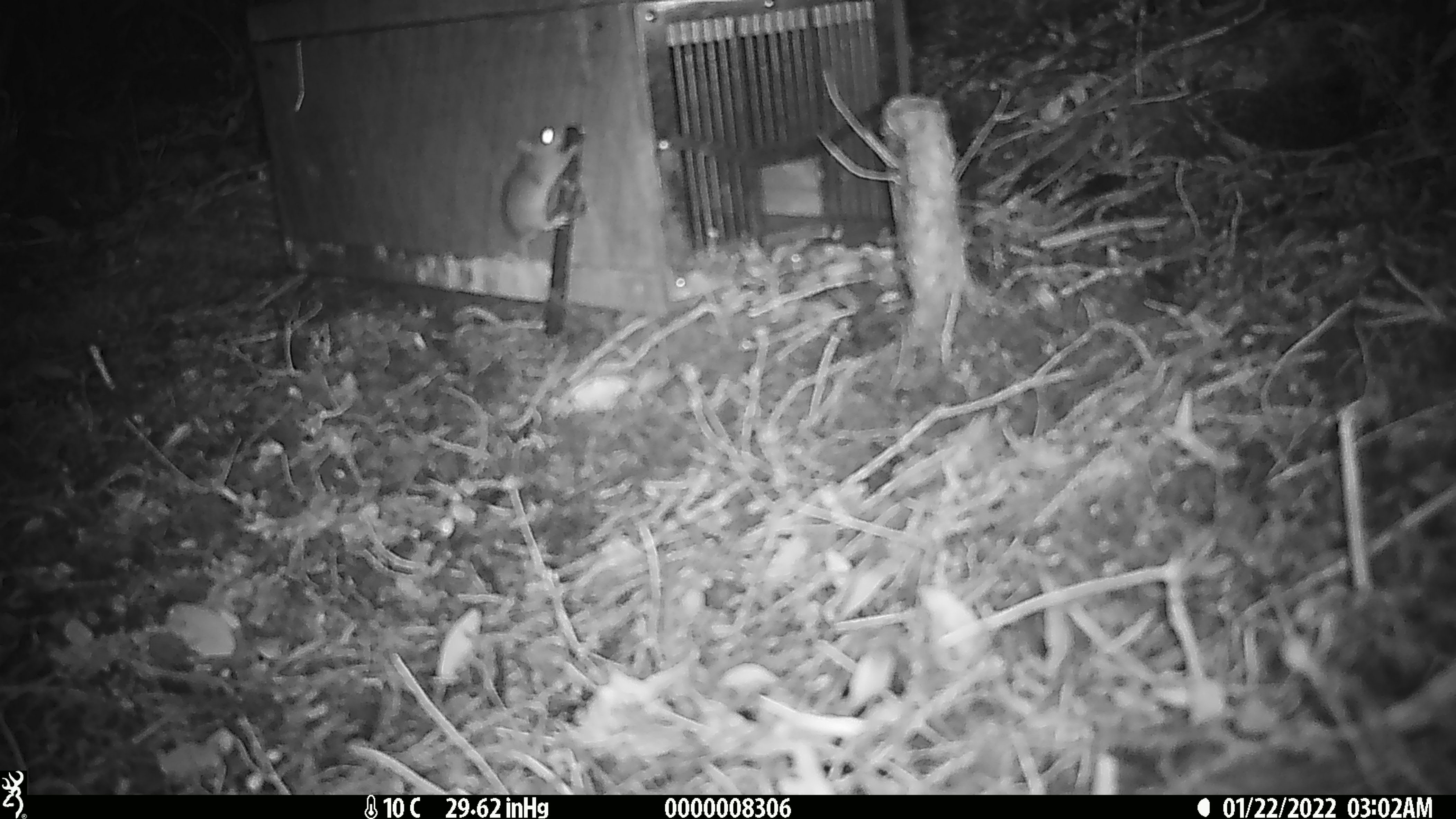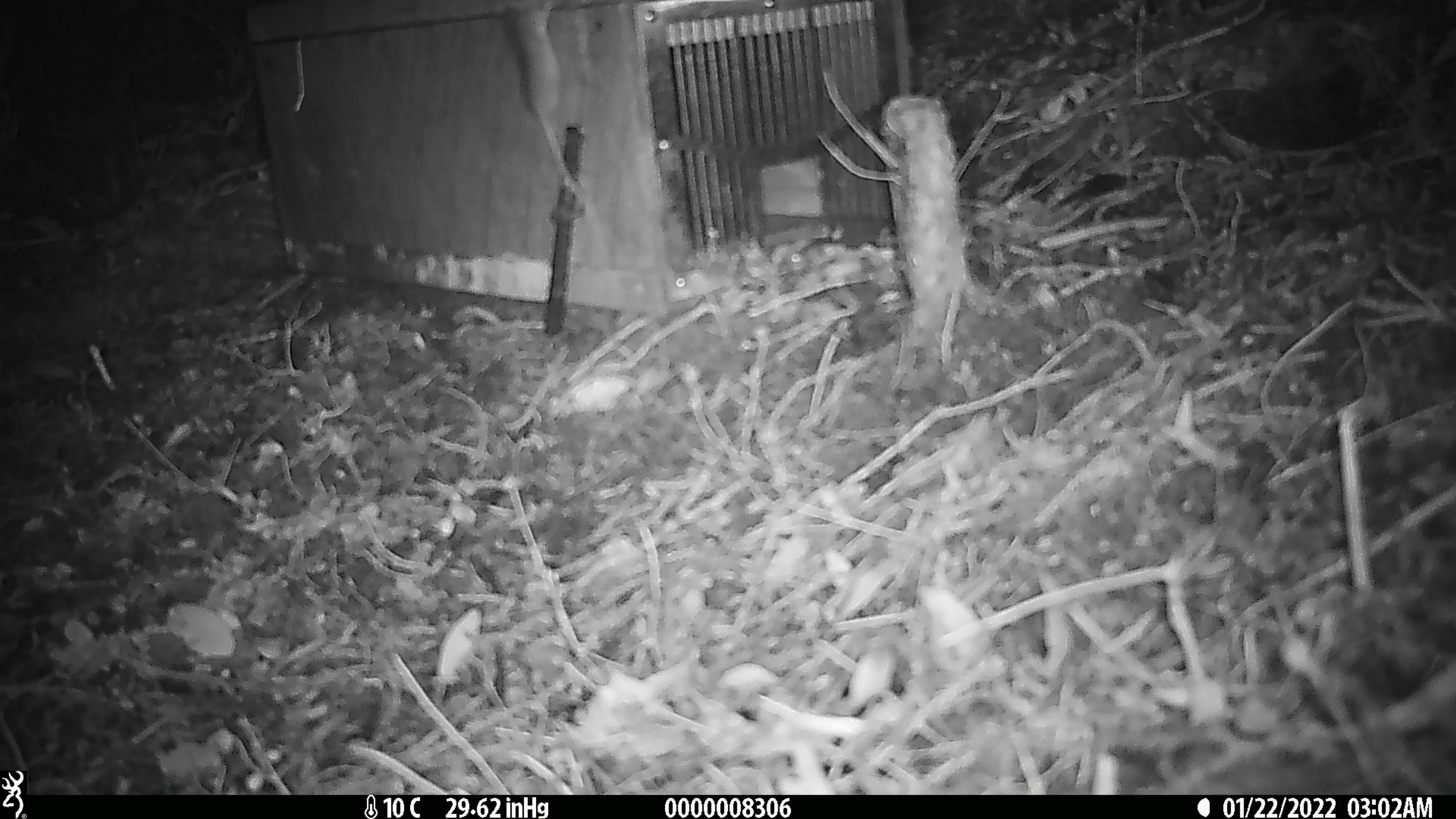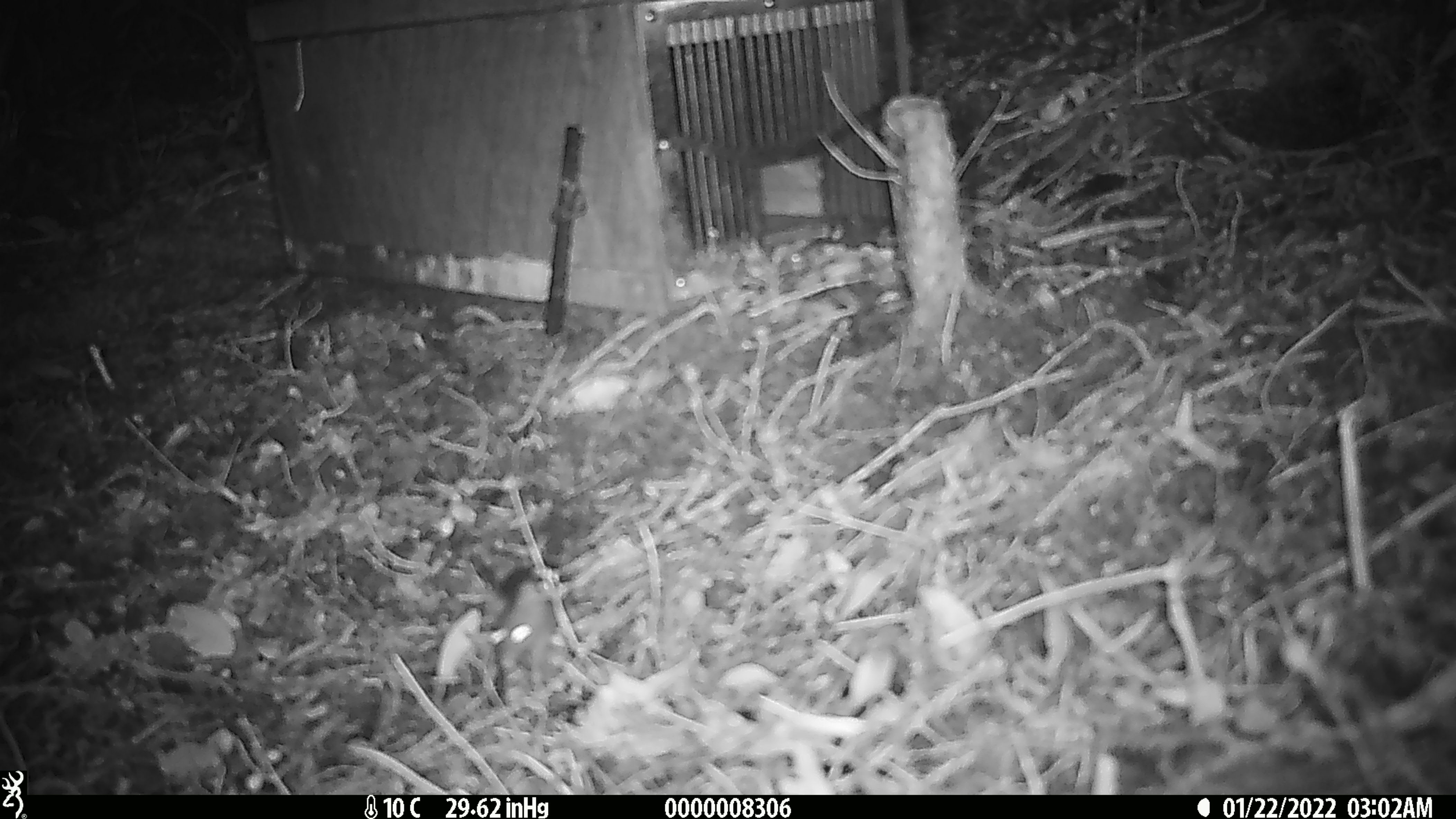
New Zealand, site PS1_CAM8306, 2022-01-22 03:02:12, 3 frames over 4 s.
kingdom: Animalia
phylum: Chordata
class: Mammalia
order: Rodentia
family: Muridae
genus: Mus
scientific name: Mus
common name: mouse